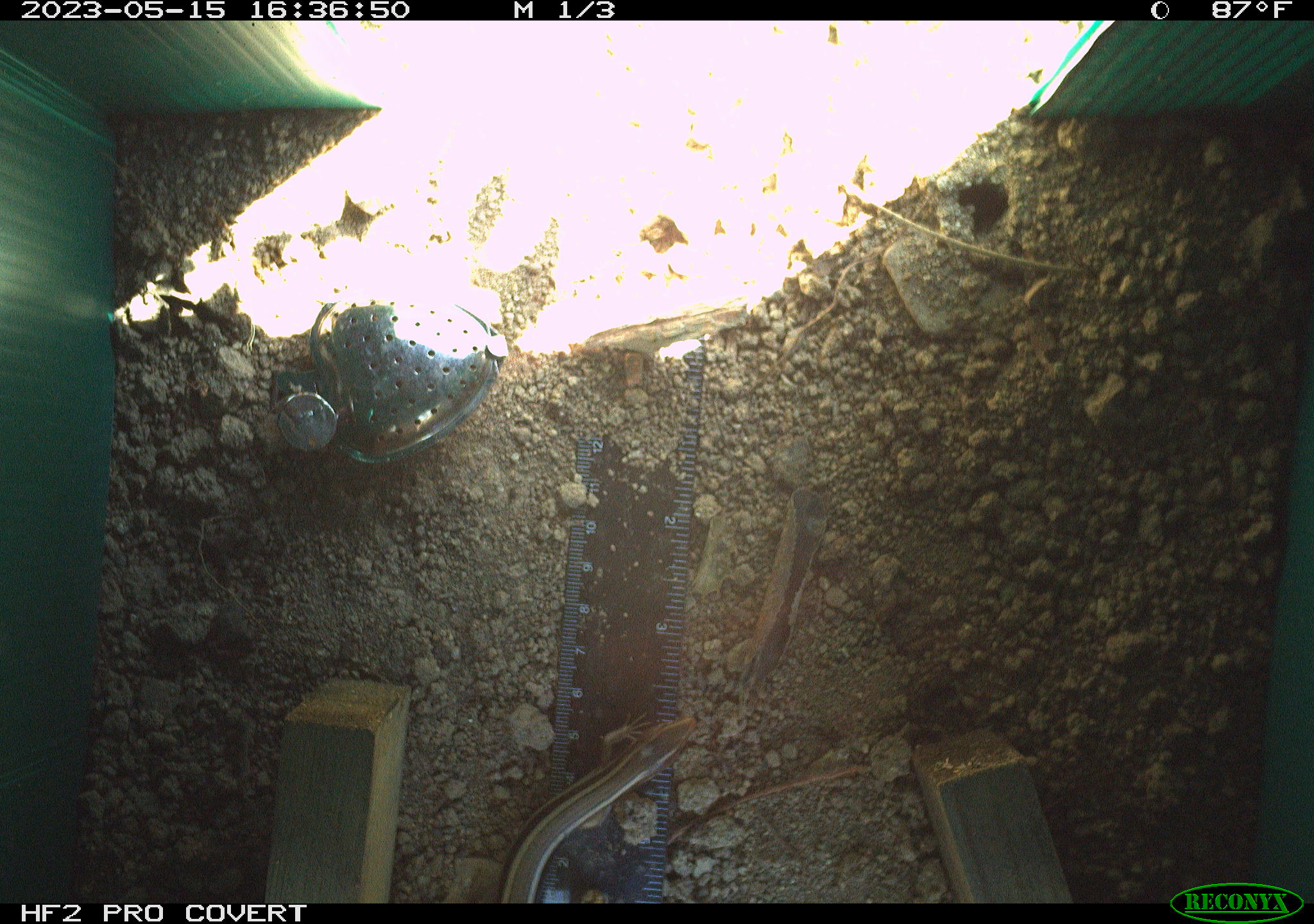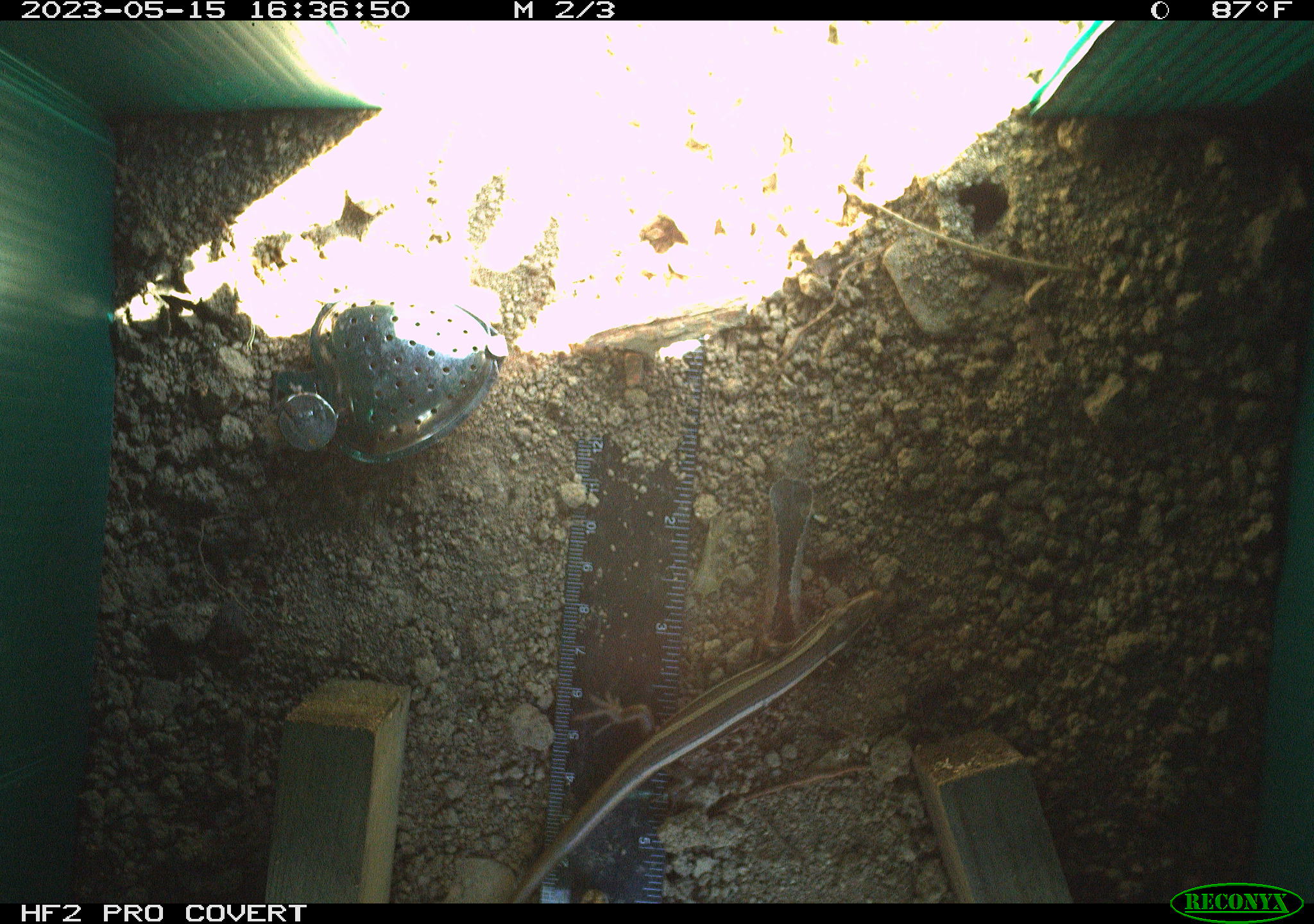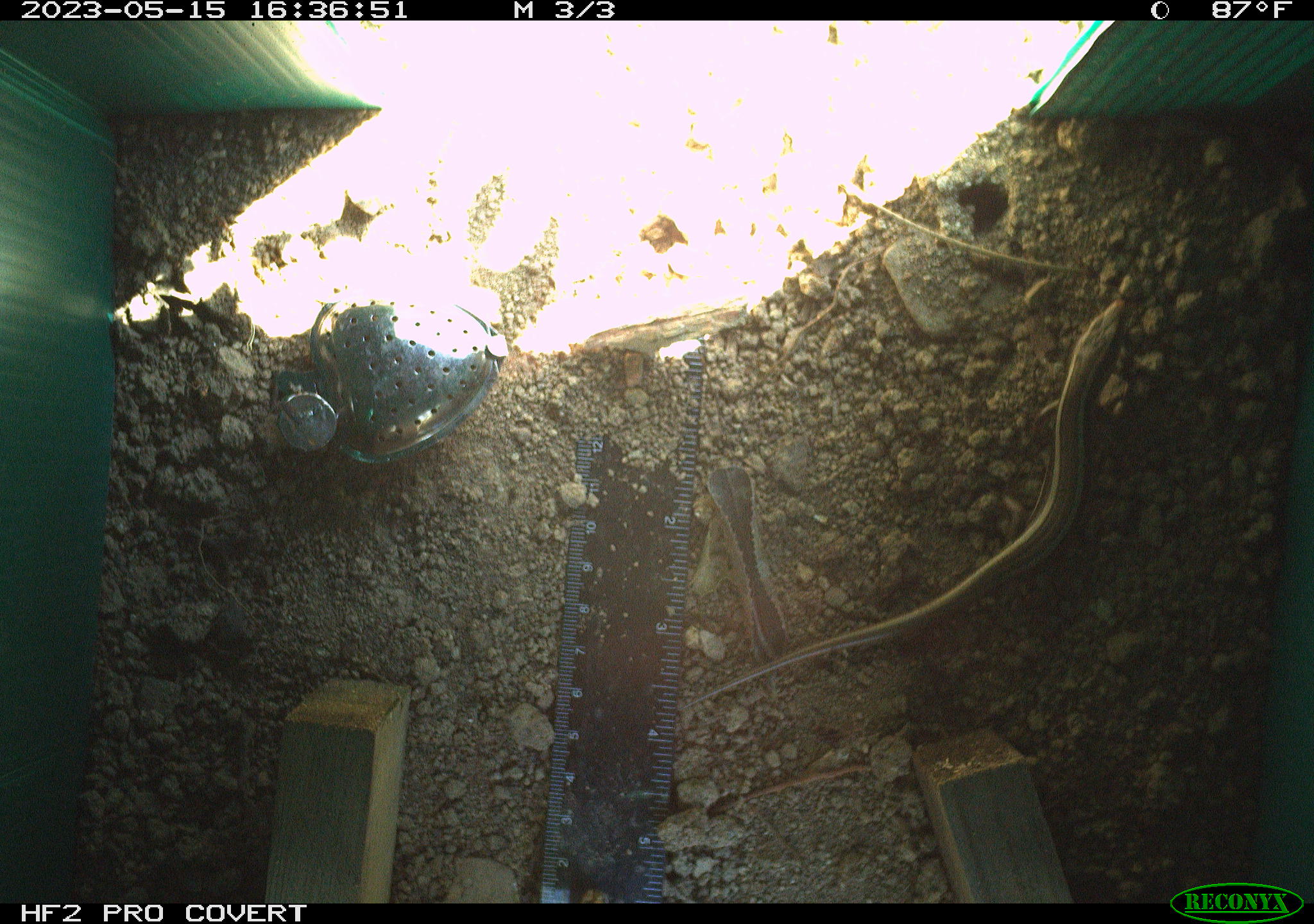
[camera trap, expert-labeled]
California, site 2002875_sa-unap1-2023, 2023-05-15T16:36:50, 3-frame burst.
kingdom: Animalia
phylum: Chordata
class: Reptilia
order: Squamata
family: Scincidae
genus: Plestiodon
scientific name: Plestiodon skiltonianus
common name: western skink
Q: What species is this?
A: Western skink (Plestiodon skiltonianus).